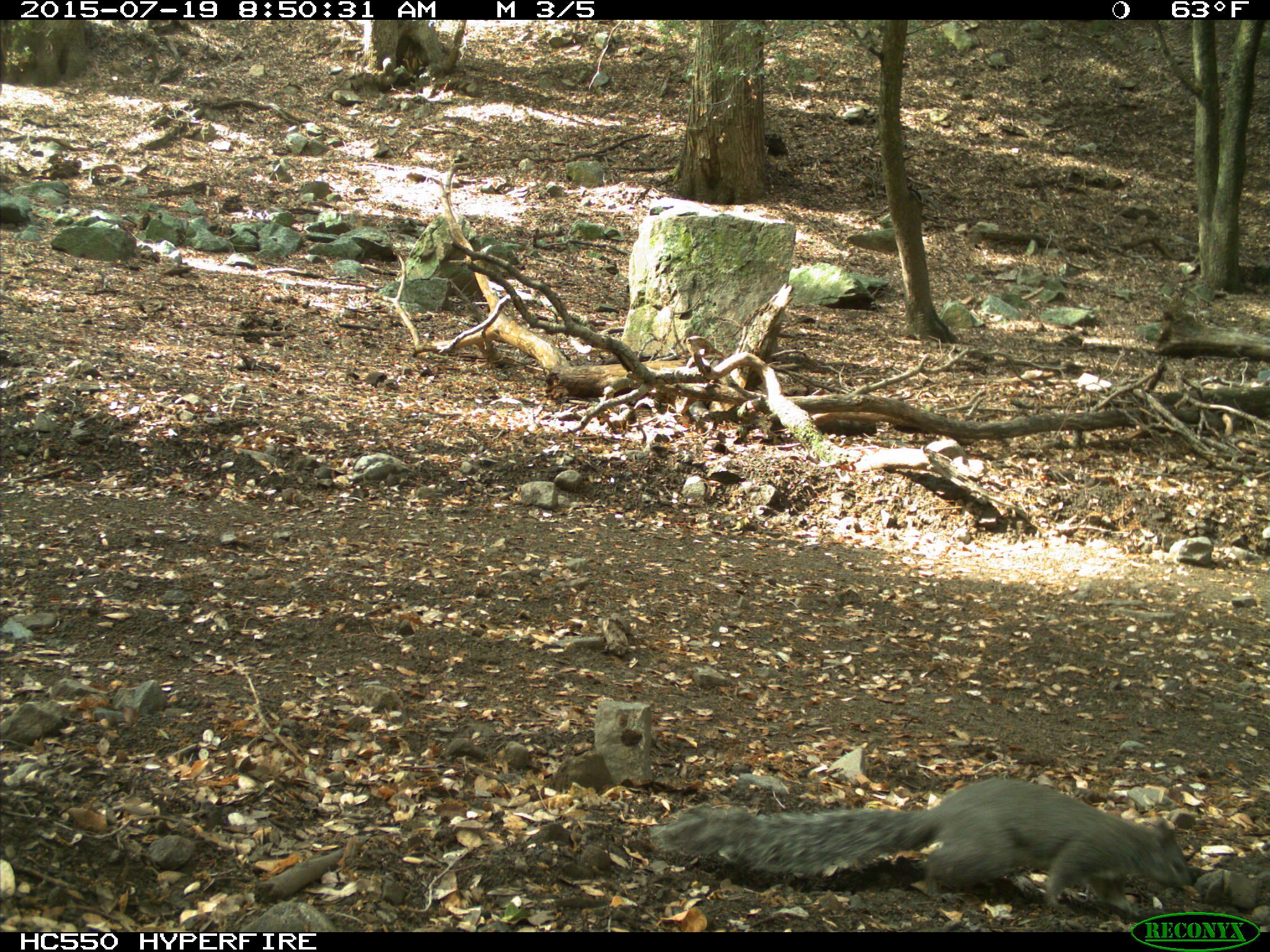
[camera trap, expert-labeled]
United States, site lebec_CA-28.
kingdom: Animalia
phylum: Chordata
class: Mammalia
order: Rodentia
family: Sciuridae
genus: Sciurus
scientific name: Sciurus carolinensis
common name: eastern gray squirrel